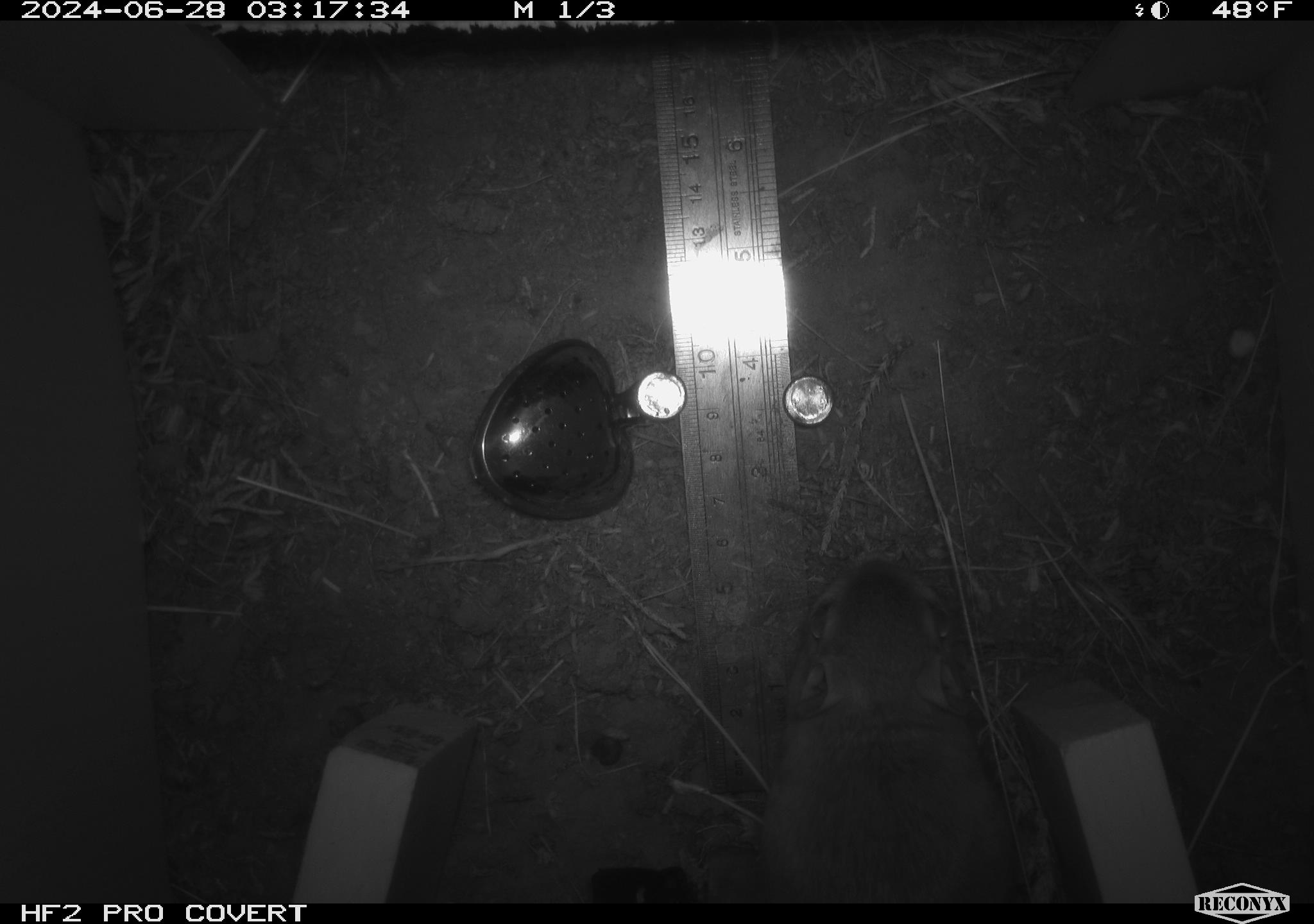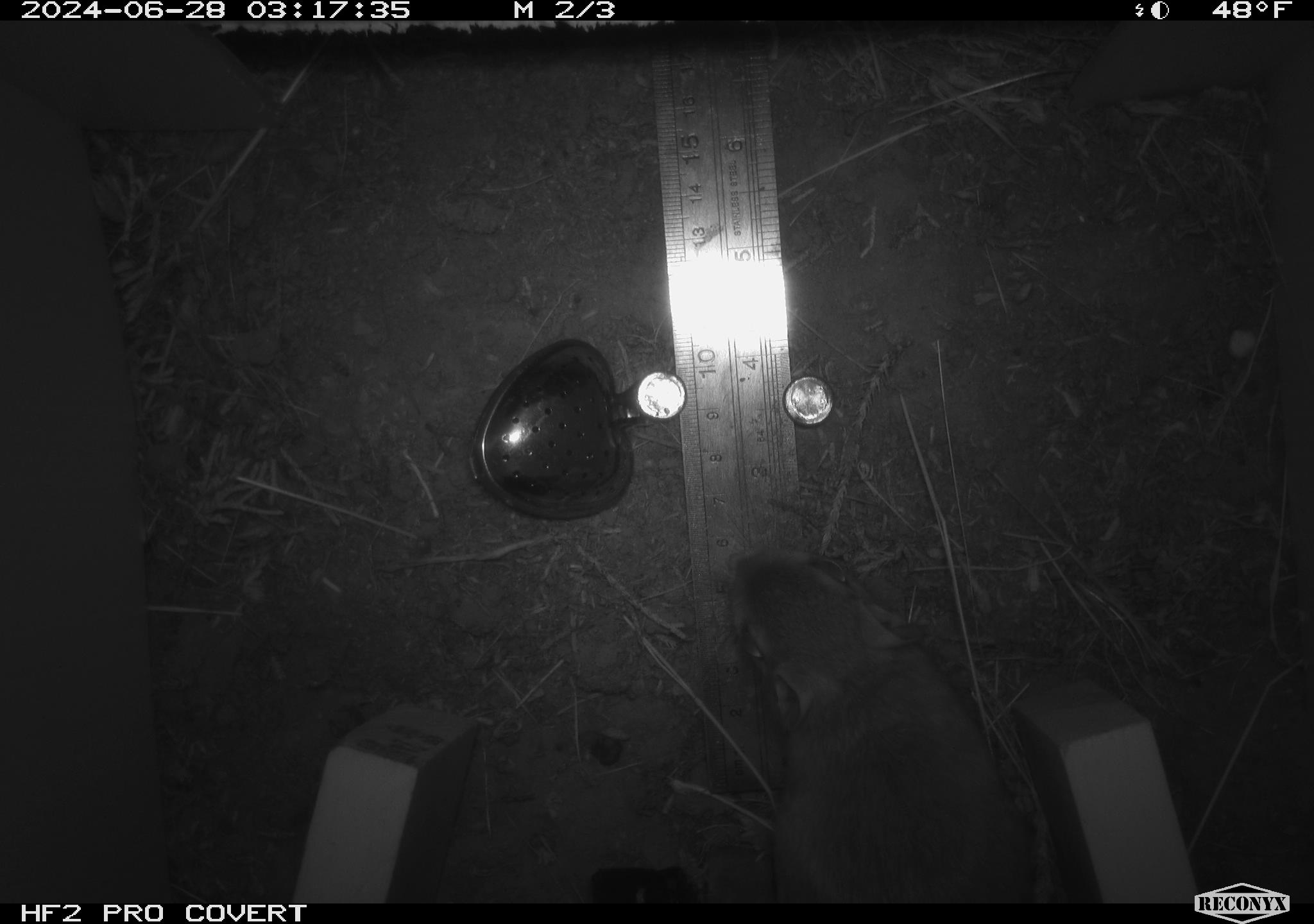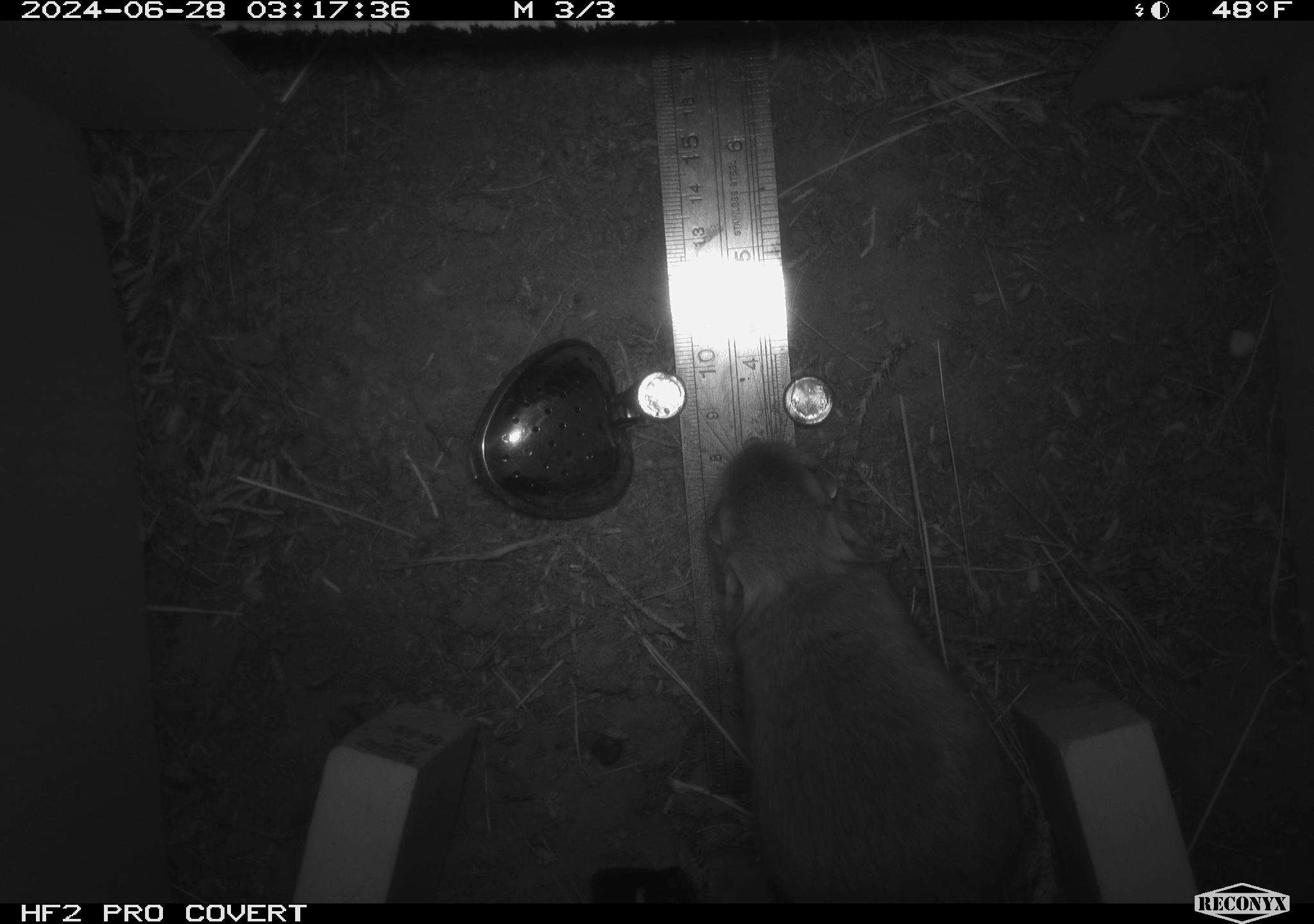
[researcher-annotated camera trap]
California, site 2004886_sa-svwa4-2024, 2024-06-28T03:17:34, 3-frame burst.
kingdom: Animalia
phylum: Chordata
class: Mammalia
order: Rodentia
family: Heteromyidae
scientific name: Heteromyidae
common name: kangaroo rats and pocket mice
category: heteromyidae family